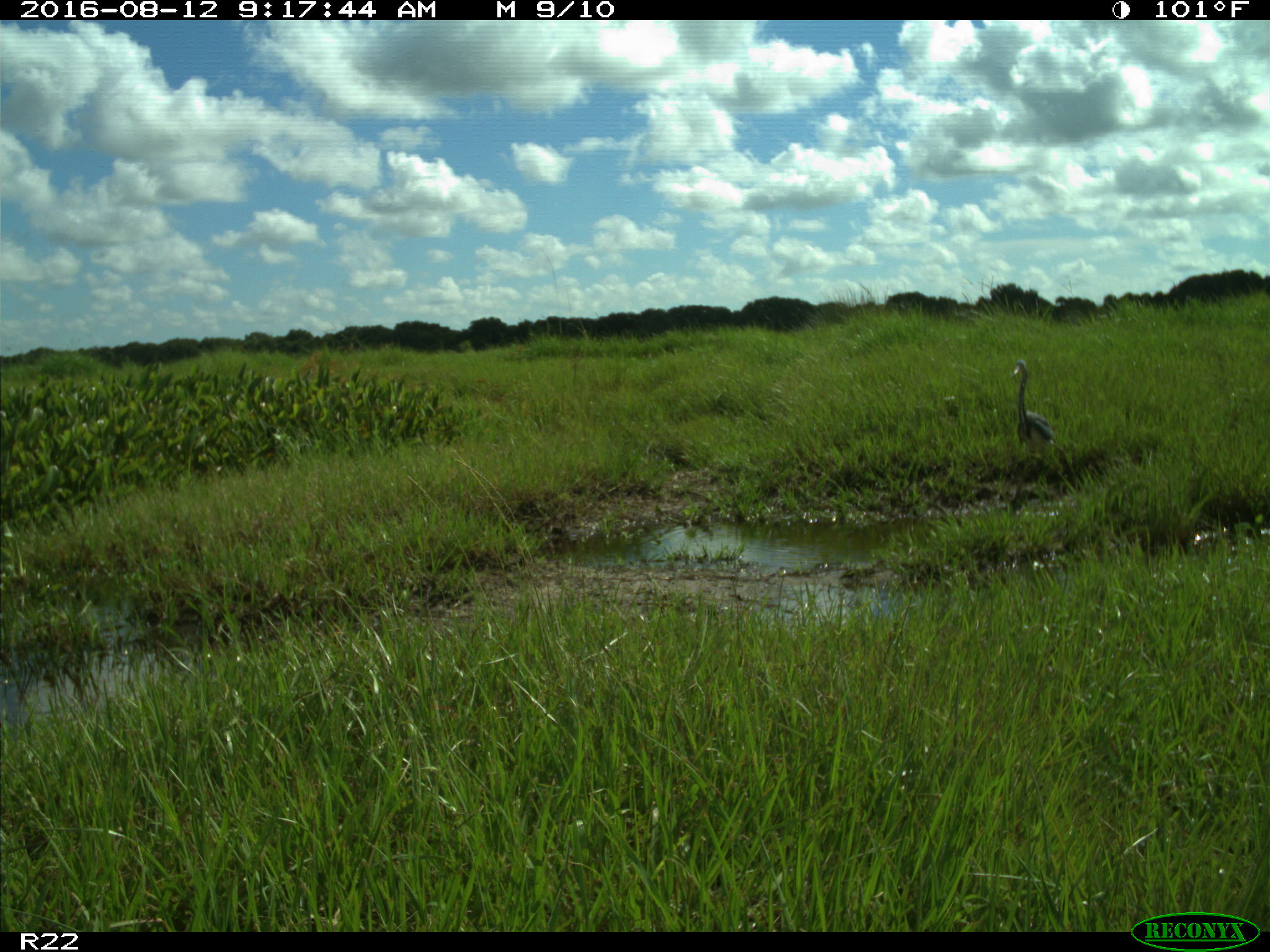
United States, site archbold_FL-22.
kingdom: Animalia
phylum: Chordata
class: Aves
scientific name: Aves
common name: birds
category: unidentified bird